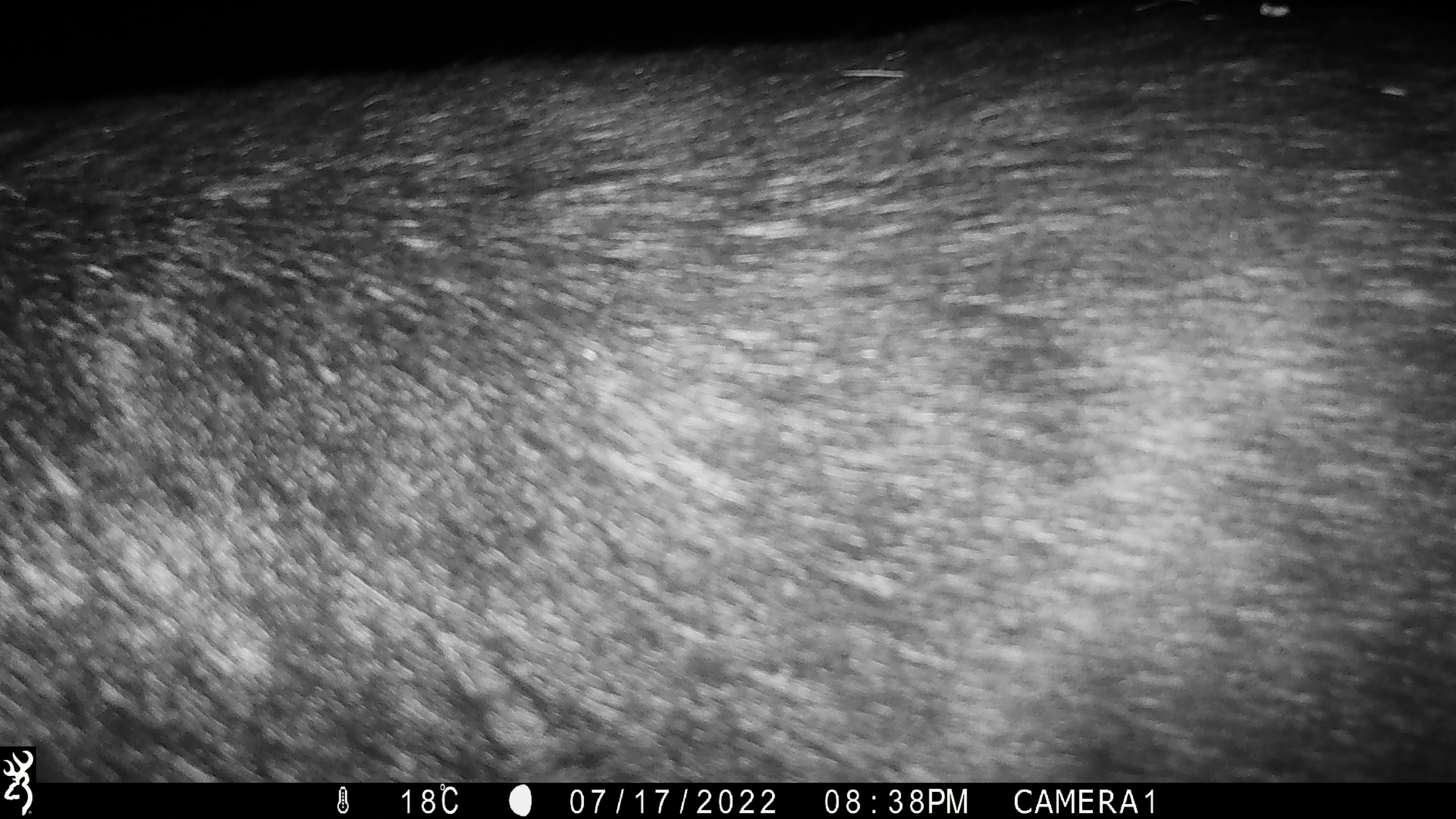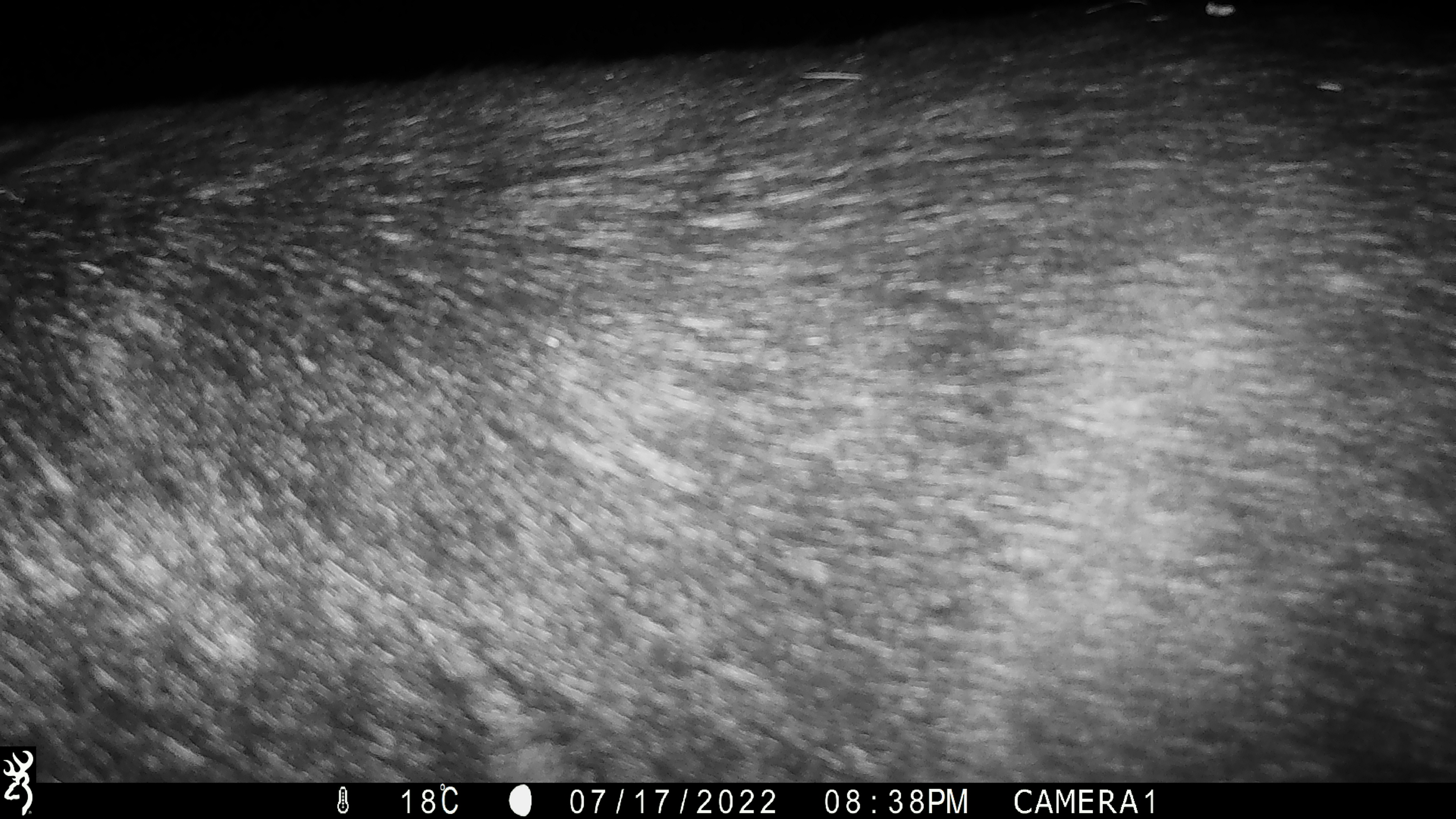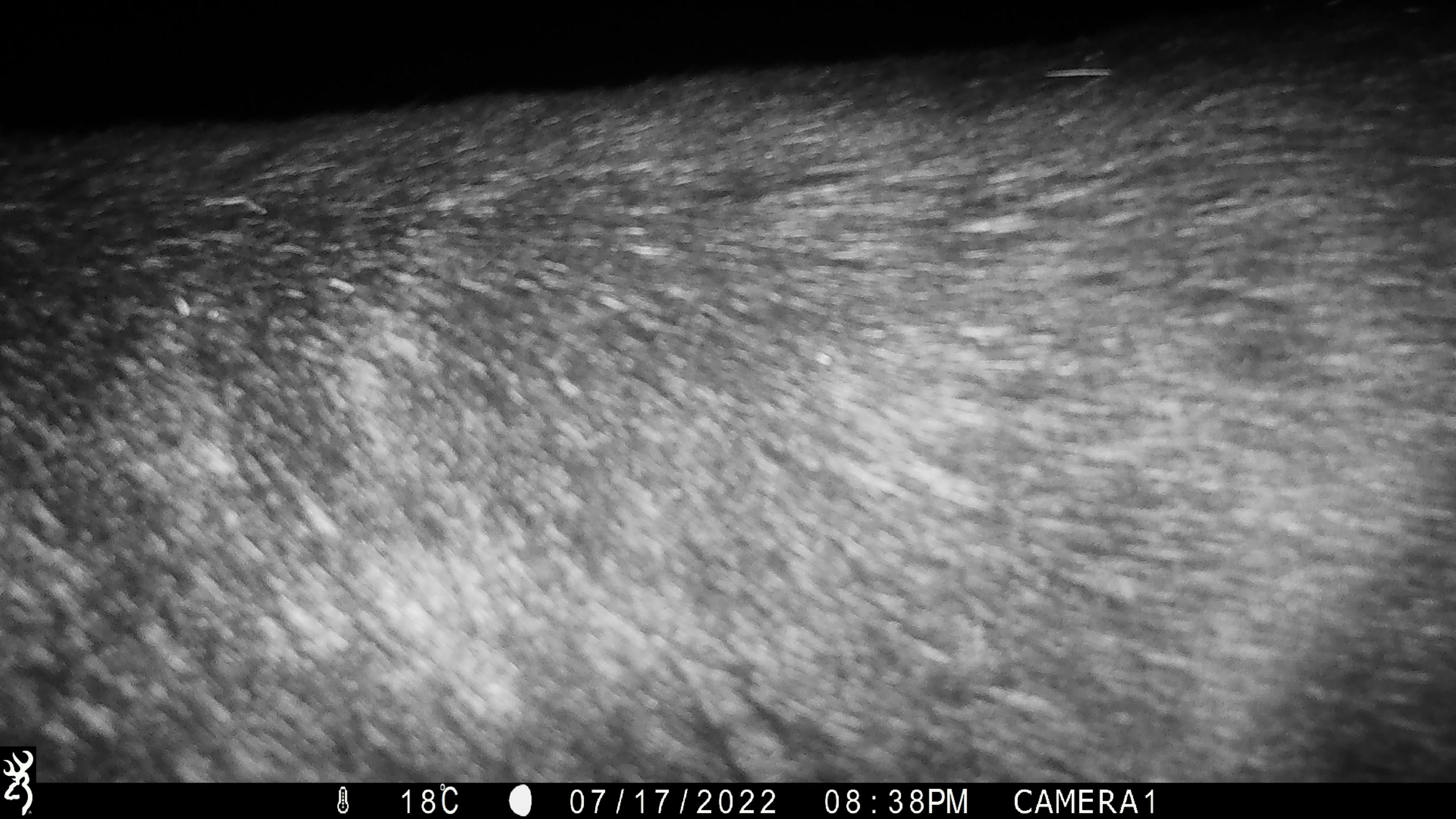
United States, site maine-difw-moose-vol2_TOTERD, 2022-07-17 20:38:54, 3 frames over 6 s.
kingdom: Animalia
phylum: Chordata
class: Mammalia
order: Artiodactyla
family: Cervidae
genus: Alces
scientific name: Alces alces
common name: moose